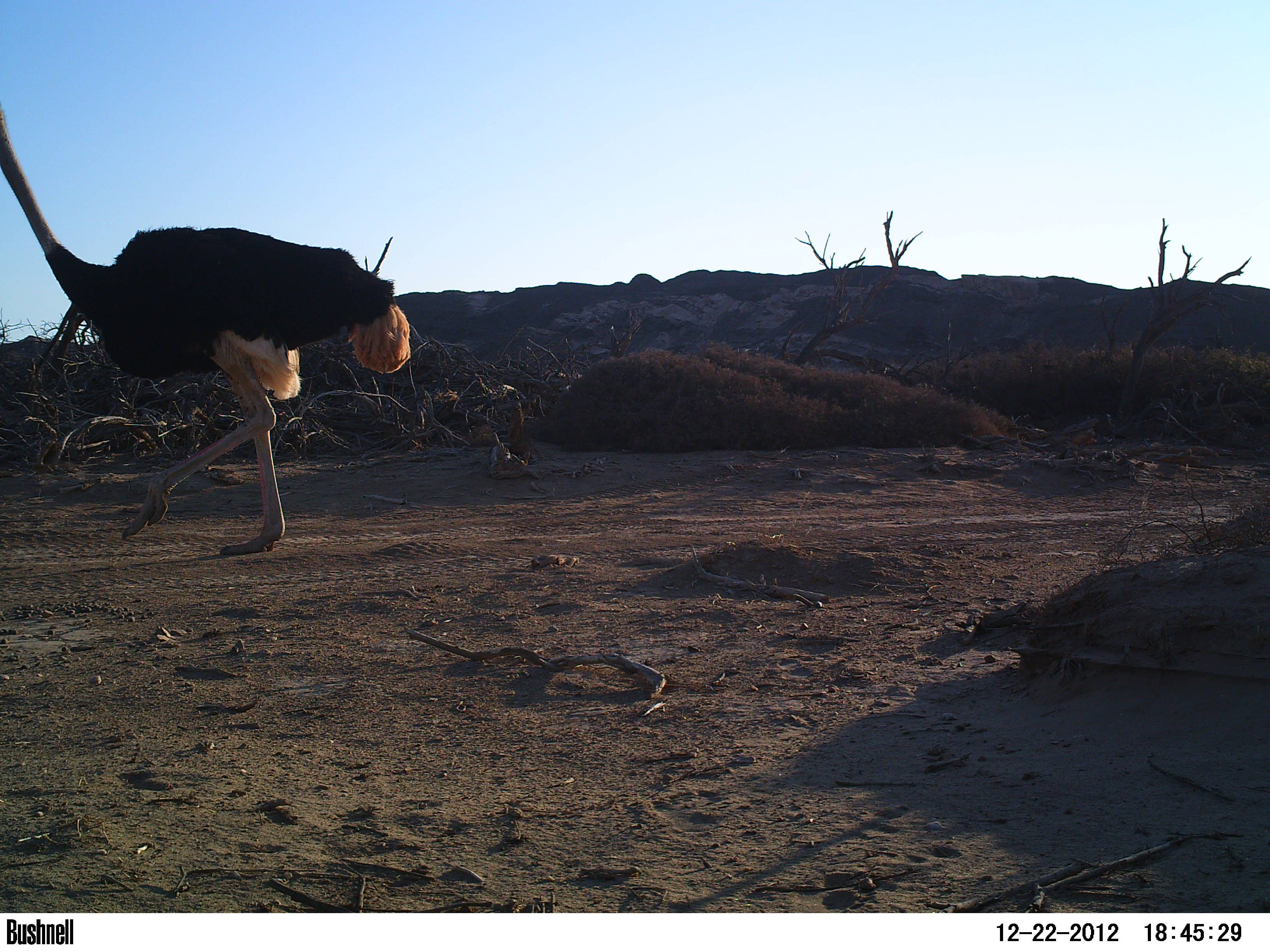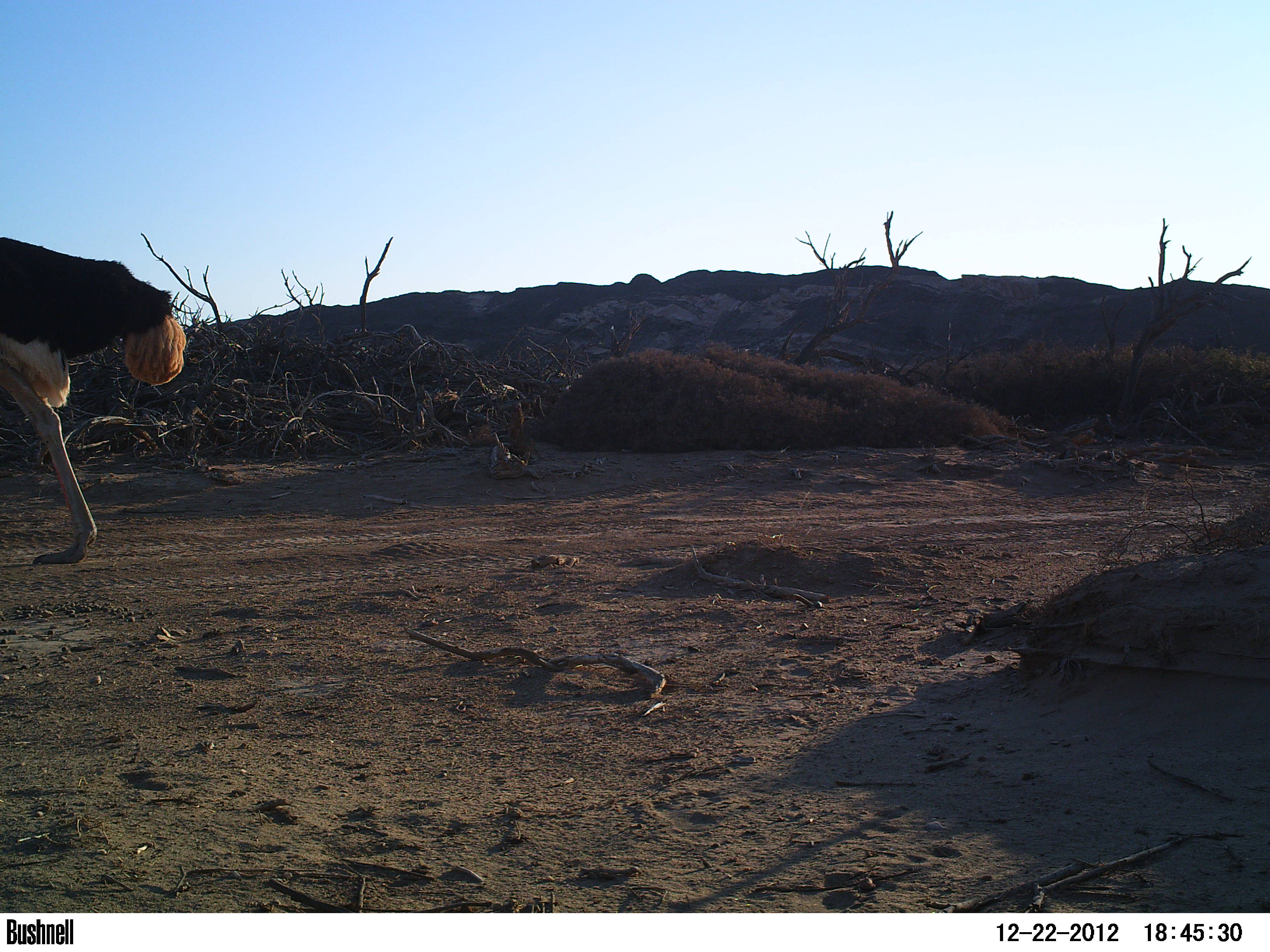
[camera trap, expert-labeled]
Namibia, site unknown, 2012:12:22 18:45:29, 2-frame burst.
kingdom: Animalia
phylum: Chordata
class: Aves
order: Struthioniformes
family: Struthionidae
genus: Struthio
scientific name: Struthio camelus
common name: common ostrich